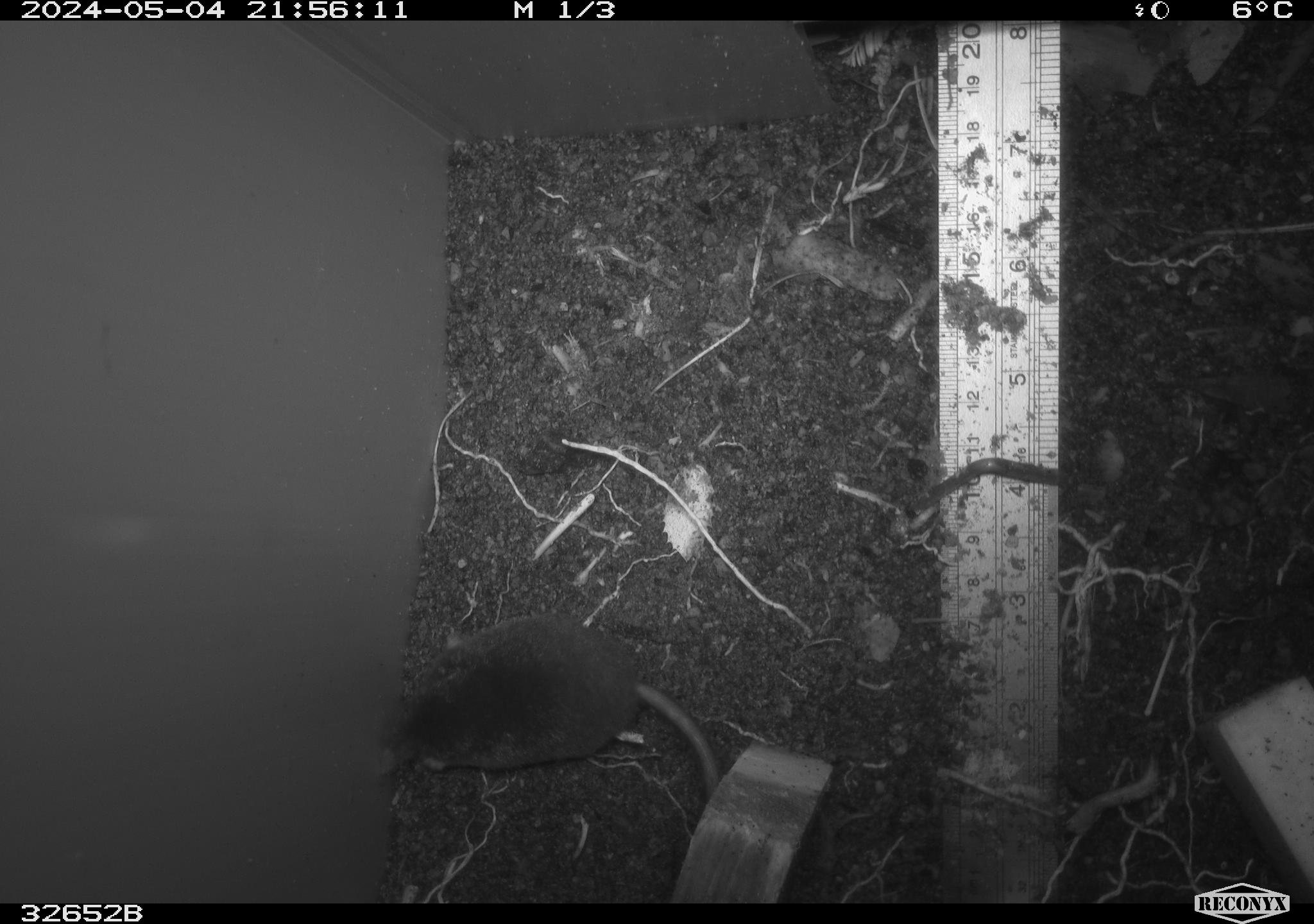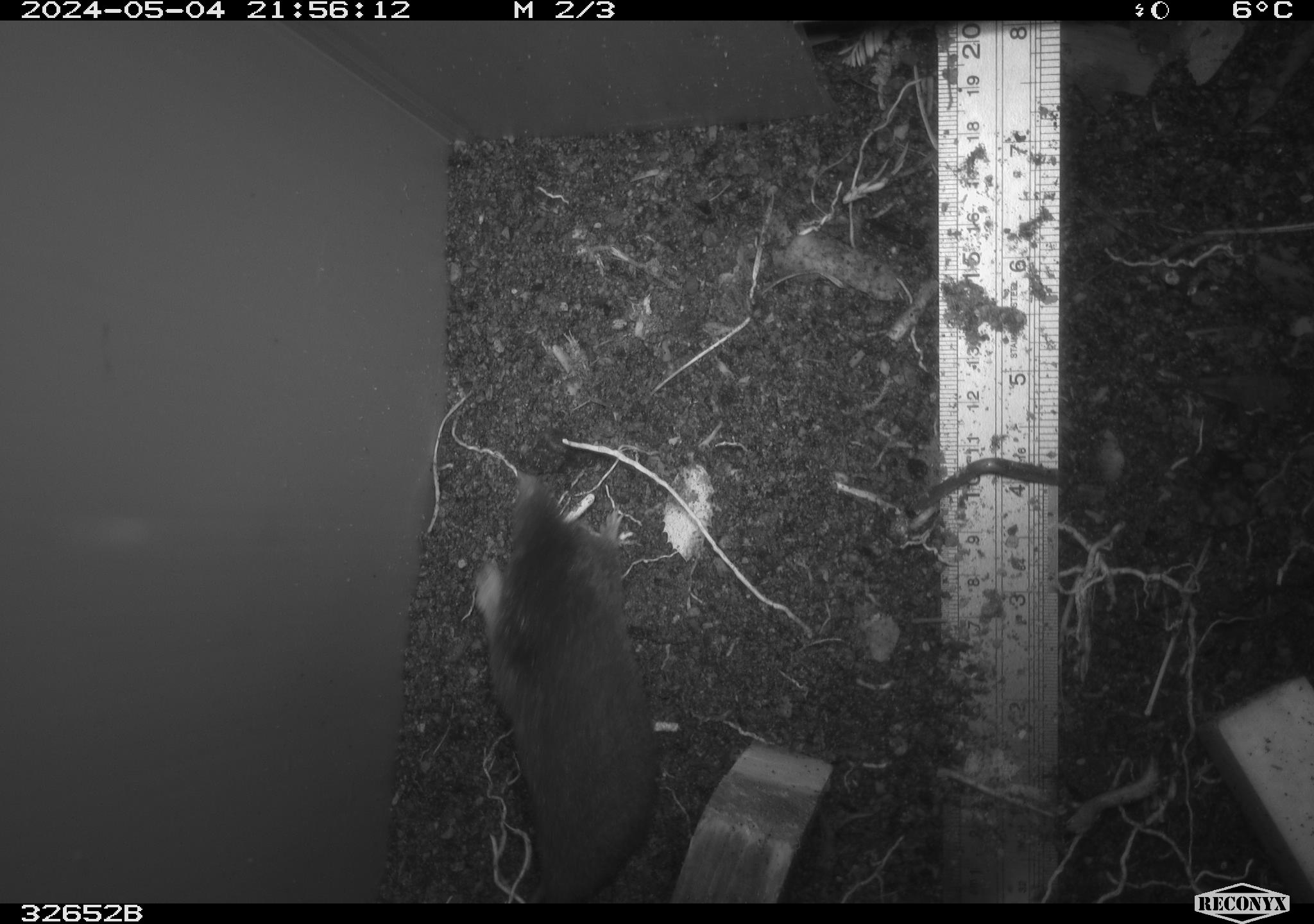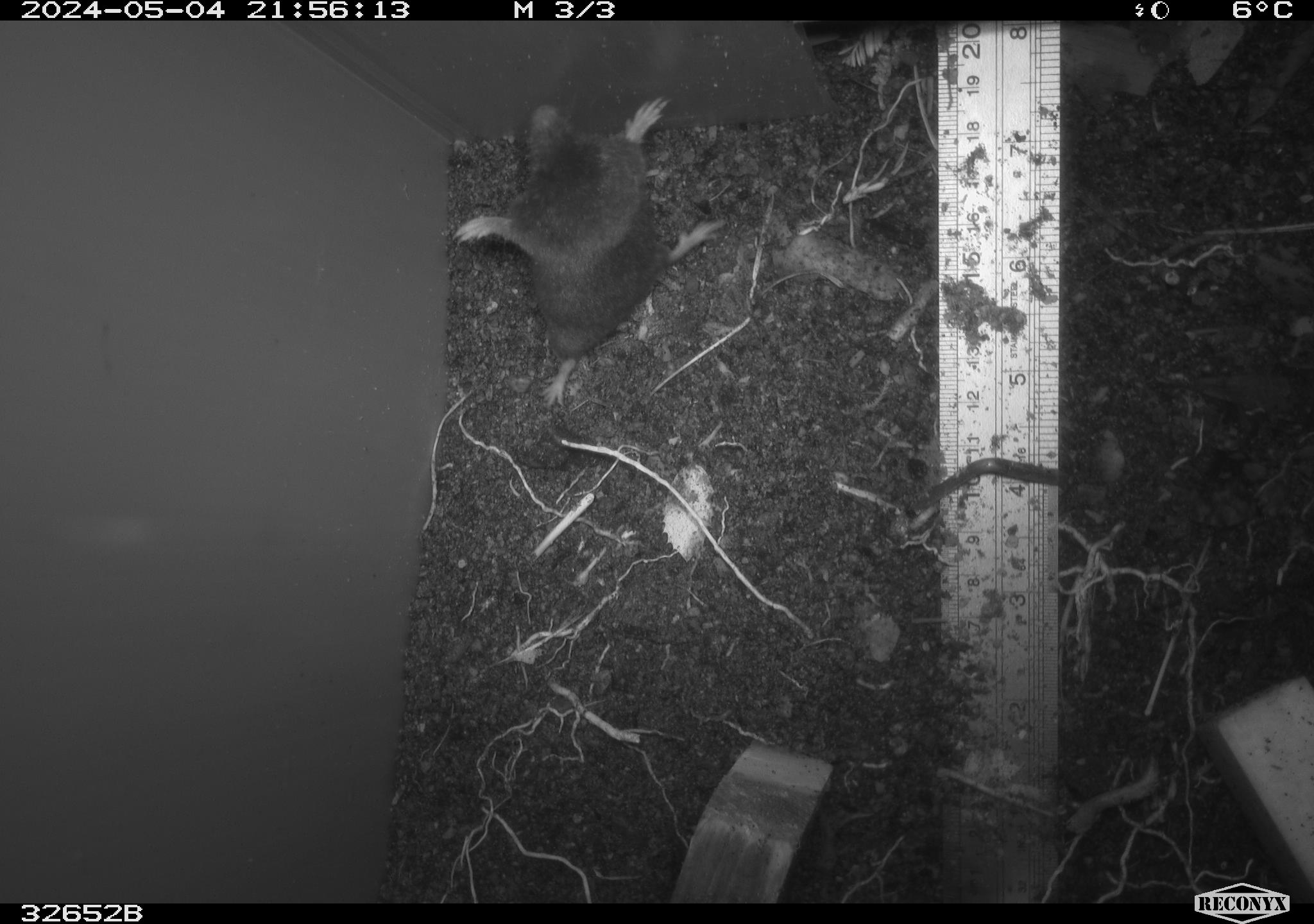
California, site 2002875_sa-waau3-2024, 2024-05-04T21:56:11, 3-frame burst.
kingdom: Animalia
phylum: Chordata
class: Mammalia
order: Eulipotyphla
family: Talpidae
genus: Neurotrichus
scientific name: Neurotrichus gibbsii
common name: shrew-mole